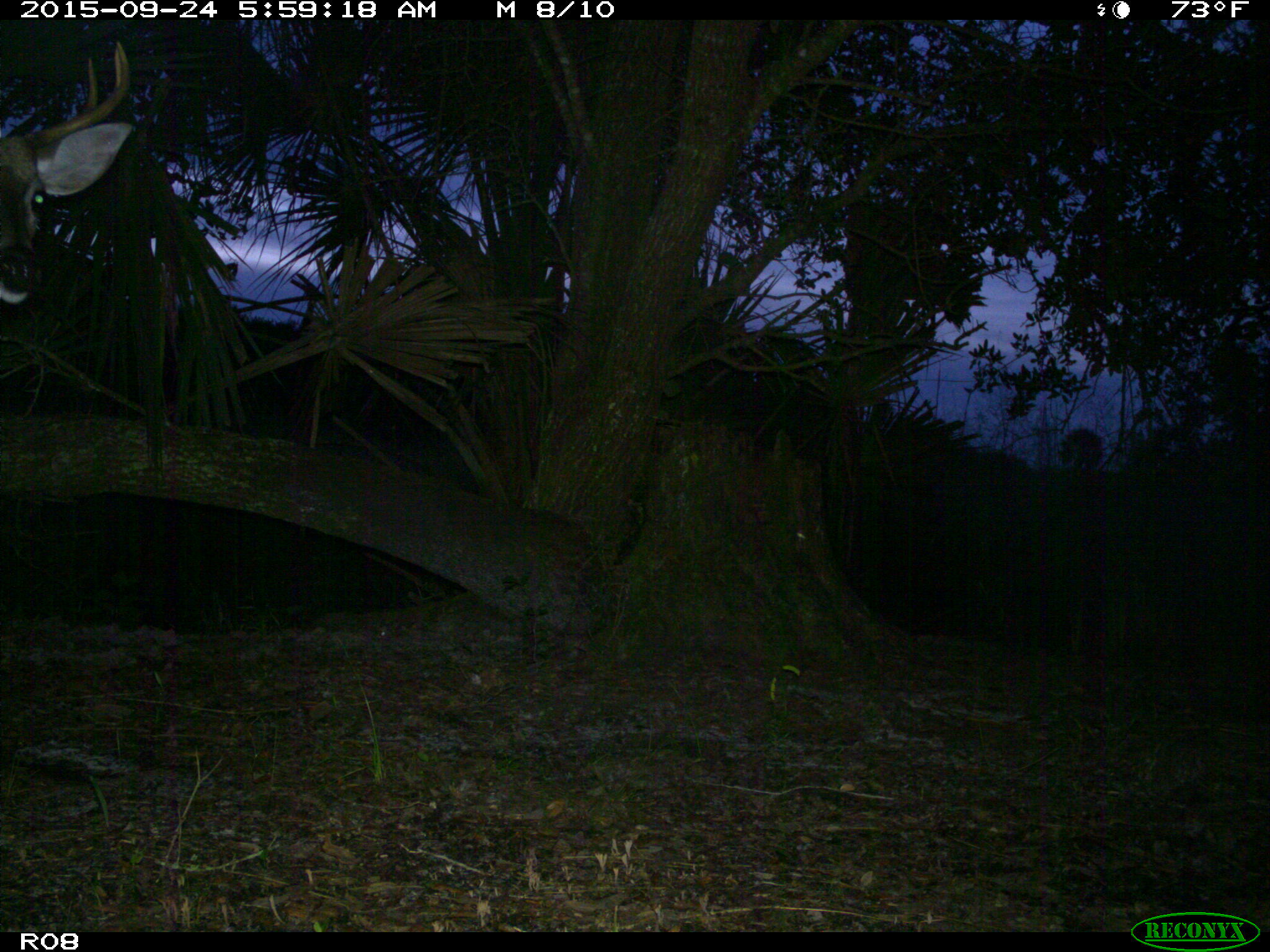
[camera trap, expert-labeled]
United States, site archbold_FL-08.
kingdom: Animalia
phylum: Chordata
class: Mammalia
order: Artiodactyla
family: Cervidae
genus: Odocoileus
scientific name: Odocoileus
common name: deer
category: unidentified deer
Unidentified deer (deer) (Odocoileus).